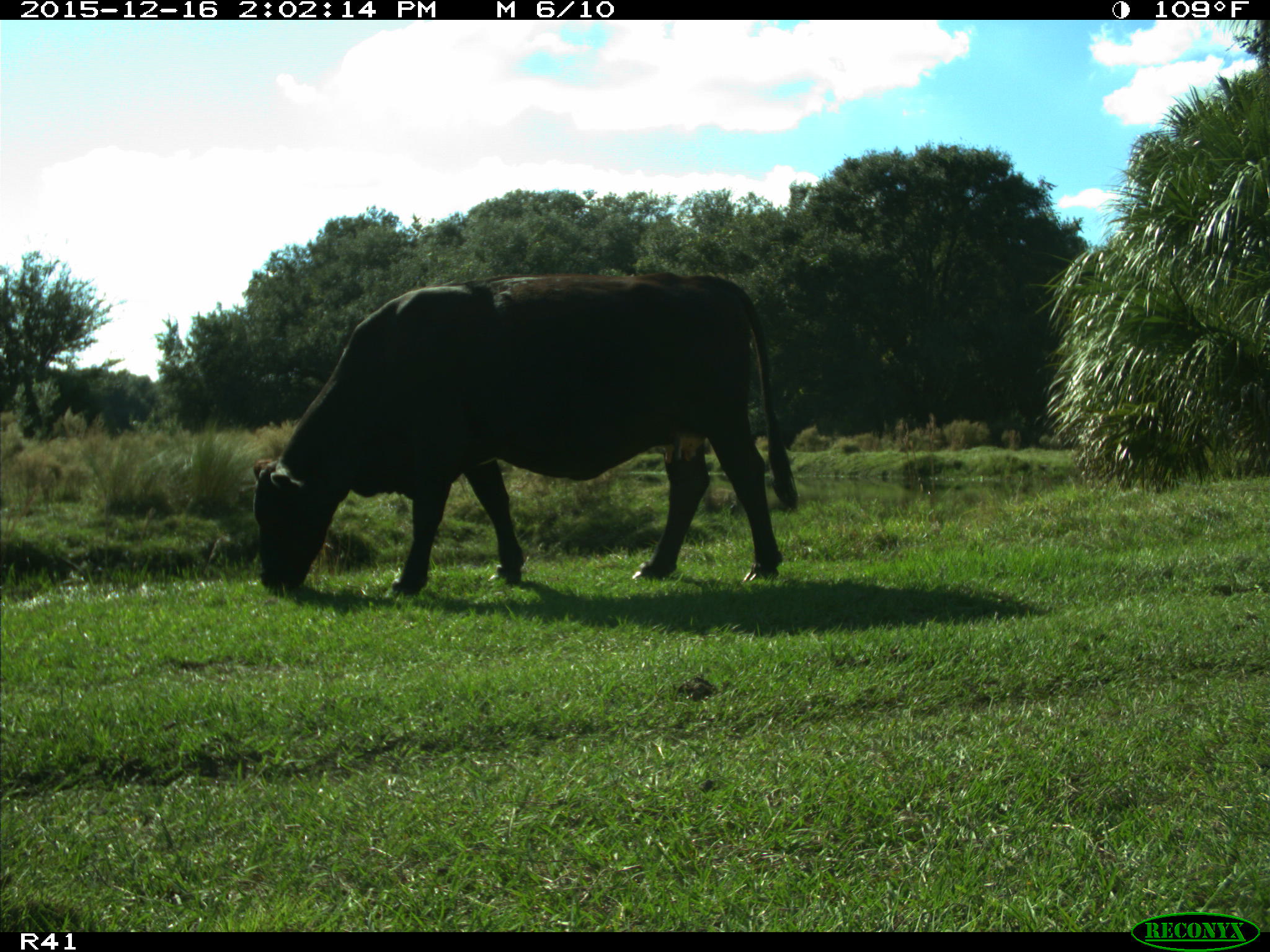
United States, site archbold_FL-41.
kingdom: Animalia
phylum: Chordata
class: Mammalia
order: Artiodactyla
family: Bovidae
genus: Bos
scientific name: Bos taurus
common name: domestic cow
Bos taurus (domestic cow).